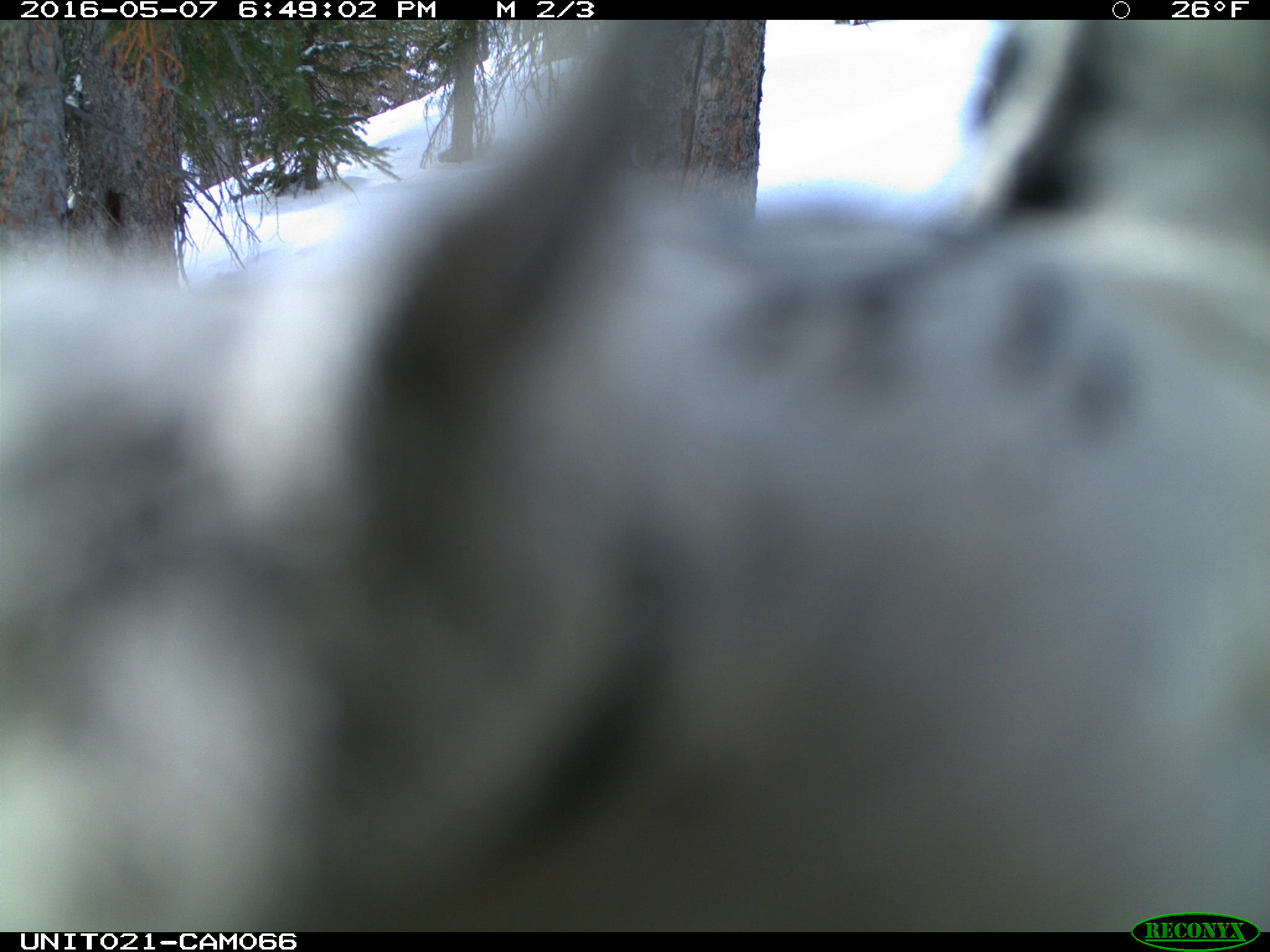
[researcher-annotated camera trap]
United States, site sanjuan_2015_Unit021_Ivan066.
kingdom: Animalia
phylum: Chordata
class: Aves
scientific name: Aves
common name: birds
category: unidentified bird